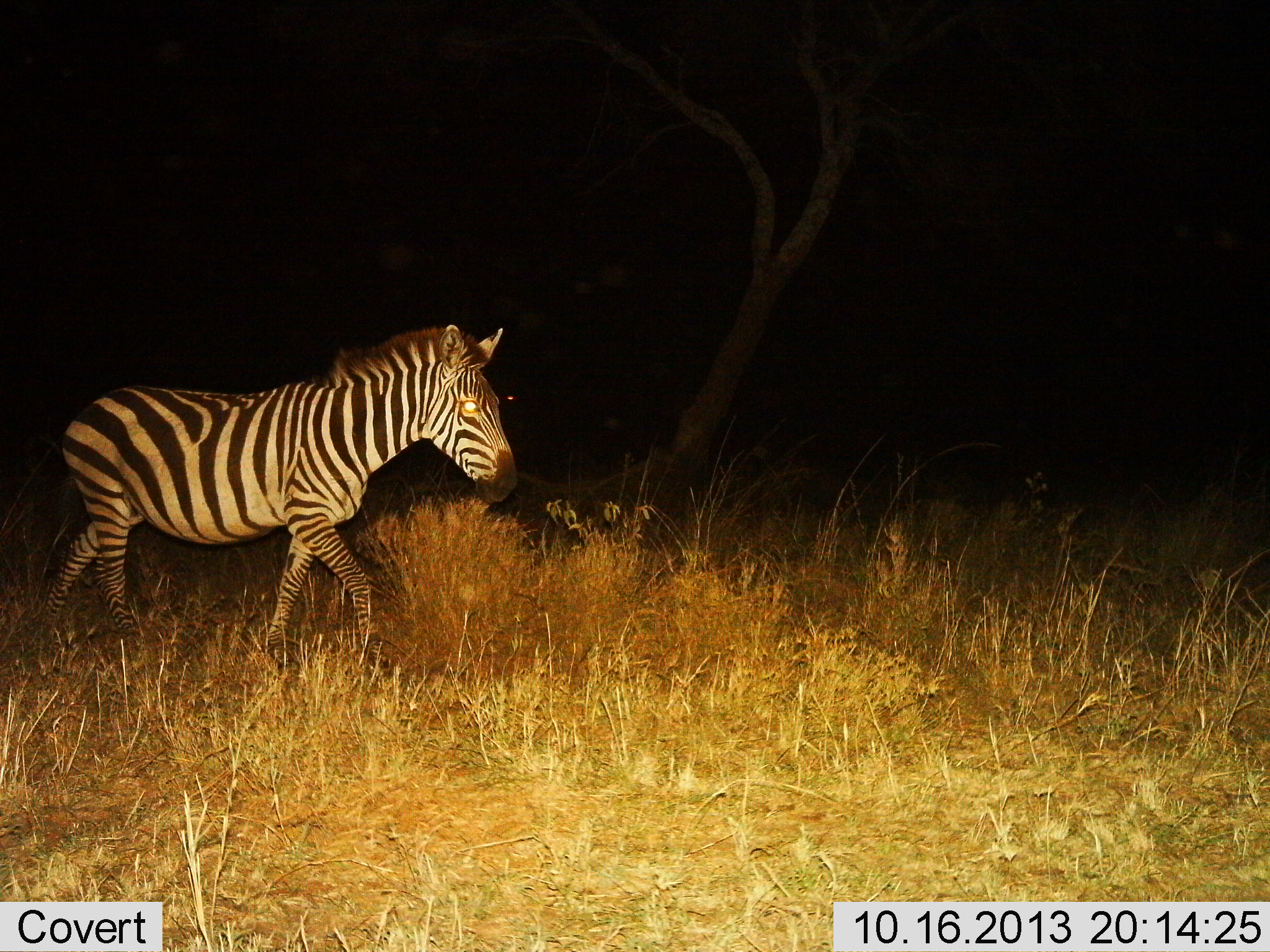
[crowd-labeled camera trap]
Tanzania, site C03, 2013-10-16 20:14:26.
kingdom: Animalia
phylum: Chordata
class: Mammalia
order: Perissodactyla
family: Equidae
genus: Equus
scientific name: Equus quagga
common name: plains zebra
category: zebra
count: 1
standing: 11%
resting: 0%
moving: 89%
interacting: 0%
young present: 0%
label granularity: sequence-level